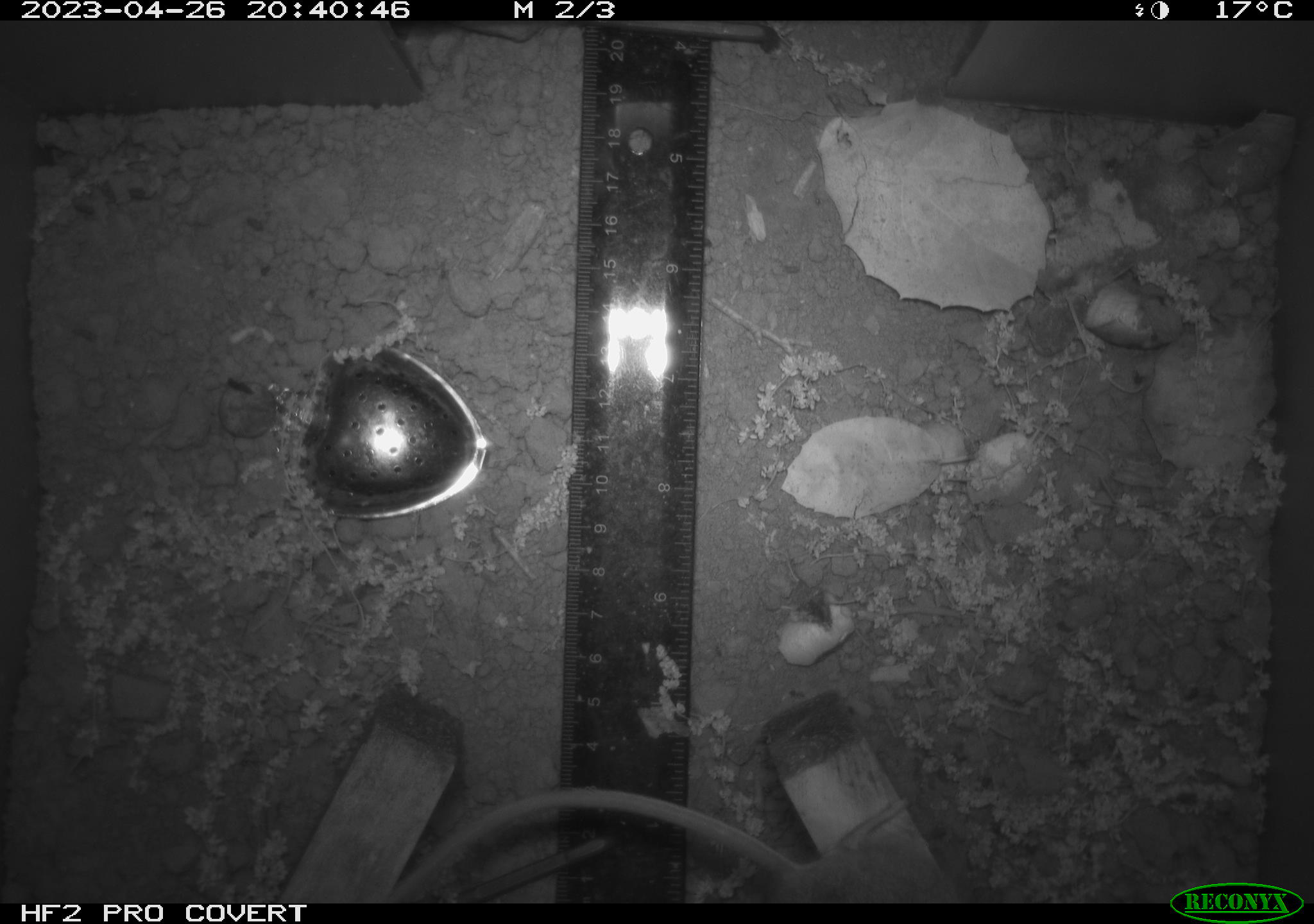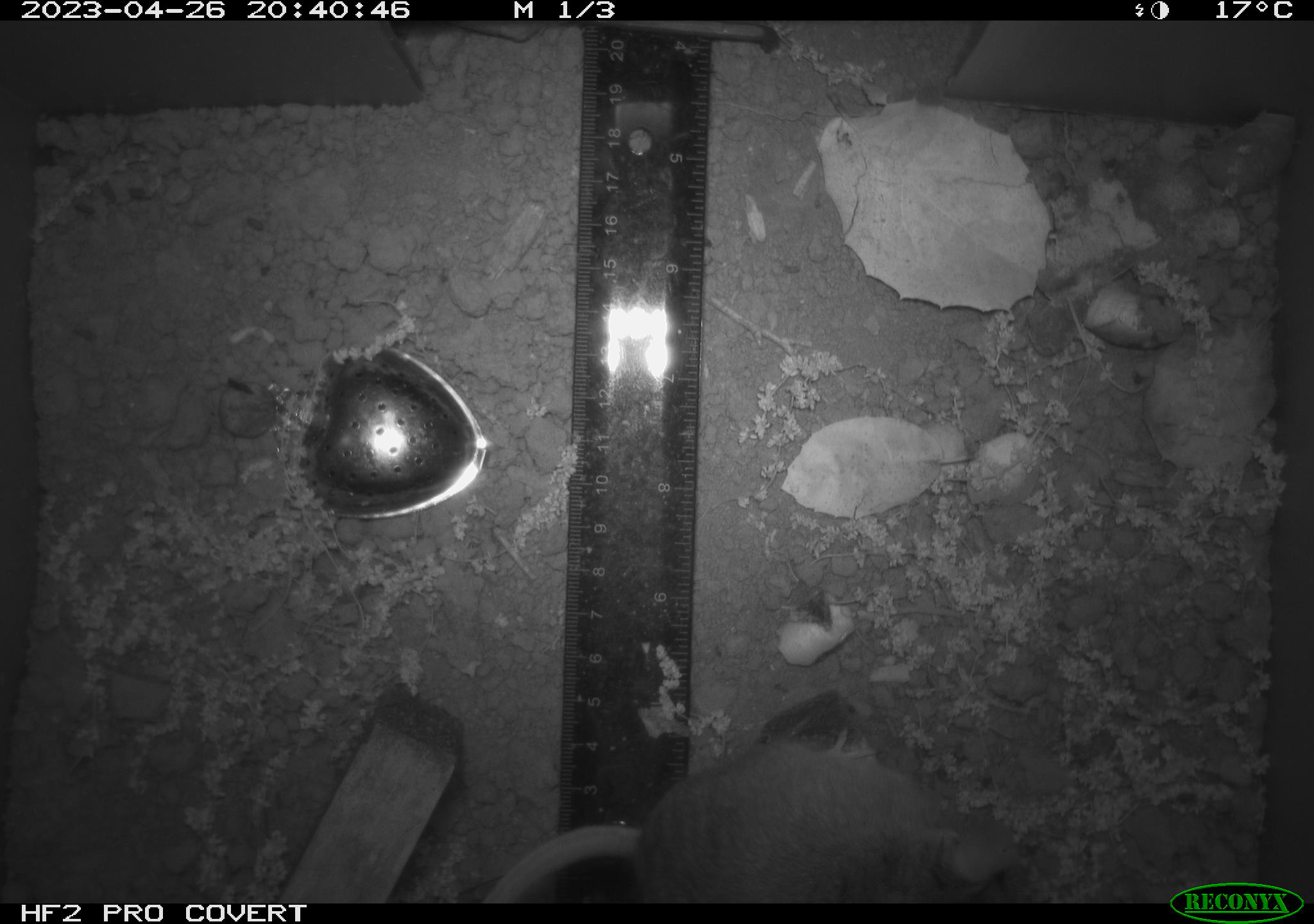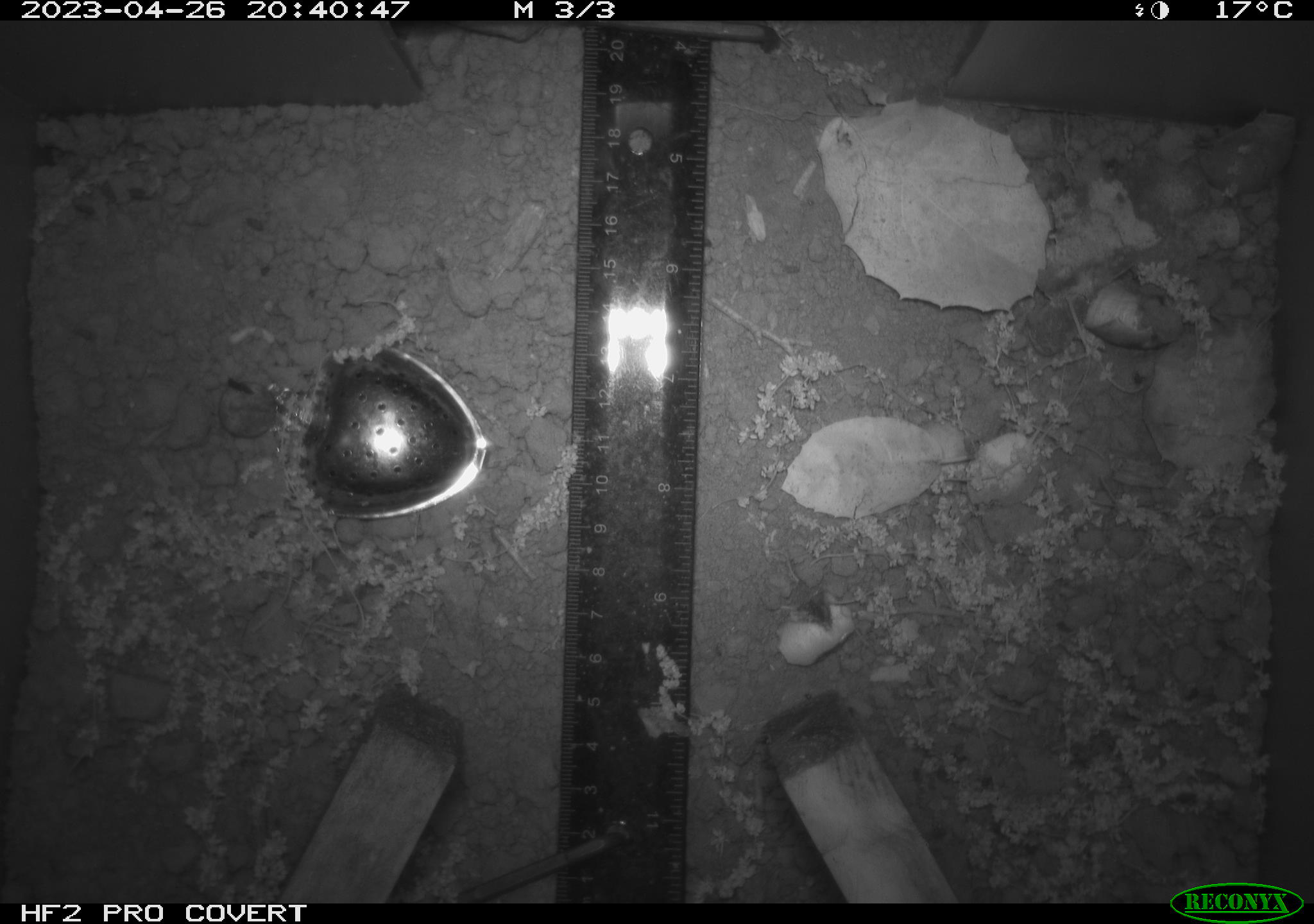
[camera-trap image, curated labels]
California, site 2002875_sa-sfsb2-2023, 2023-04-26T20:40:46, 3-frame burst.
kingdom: Animalia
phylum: Chordata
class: Mammalia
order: Rodentia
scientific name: Rodentia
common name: mouse species